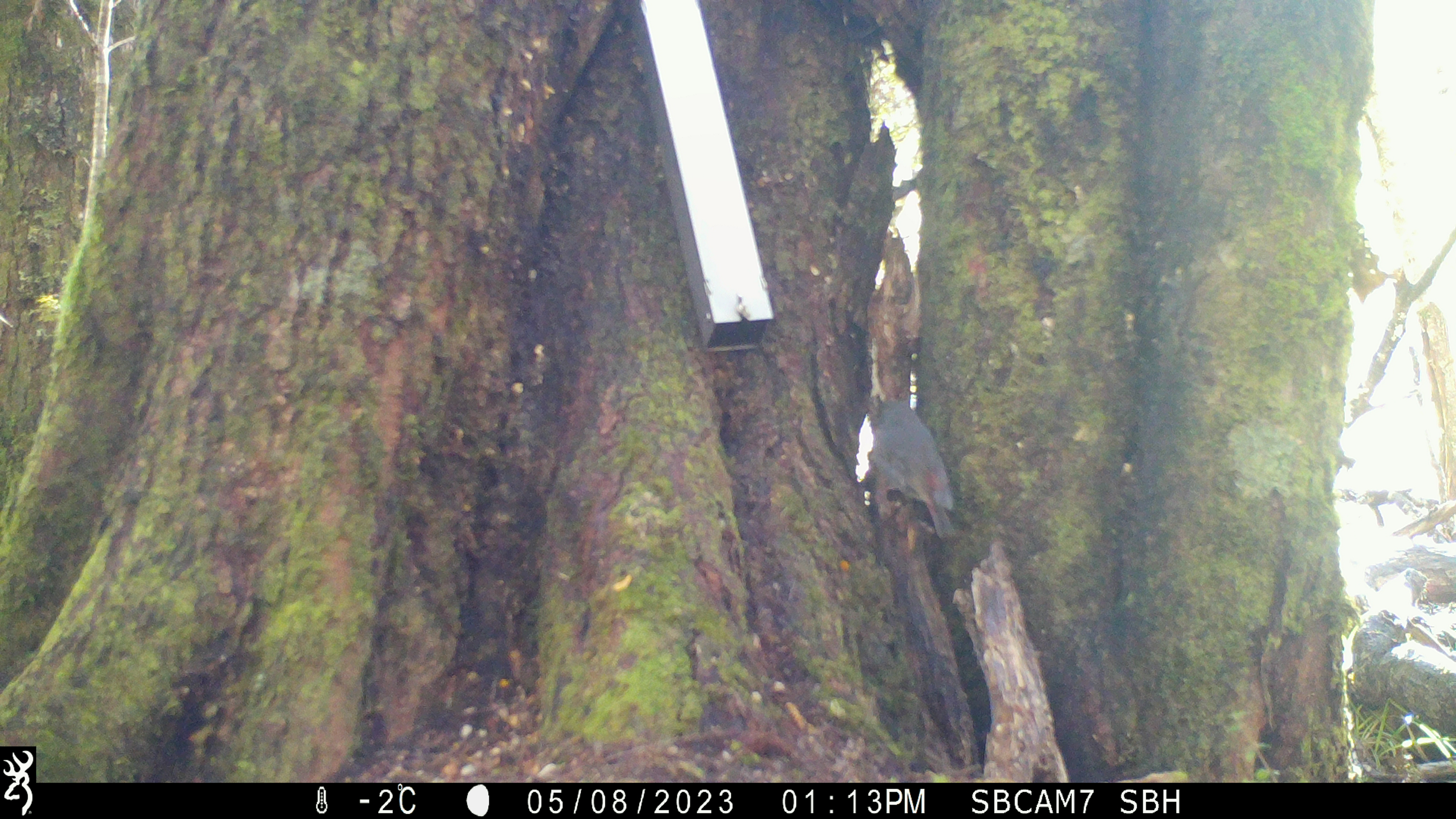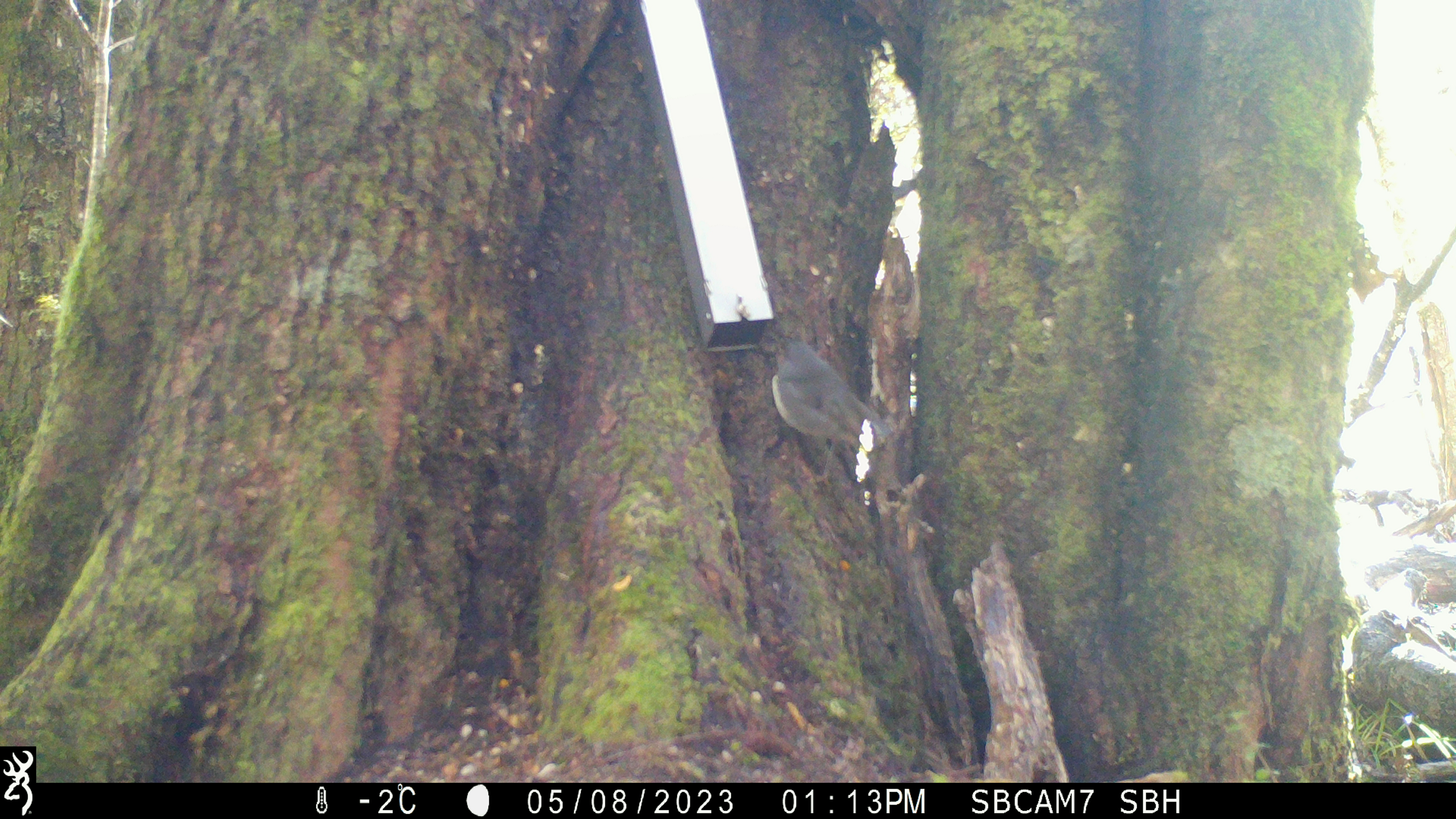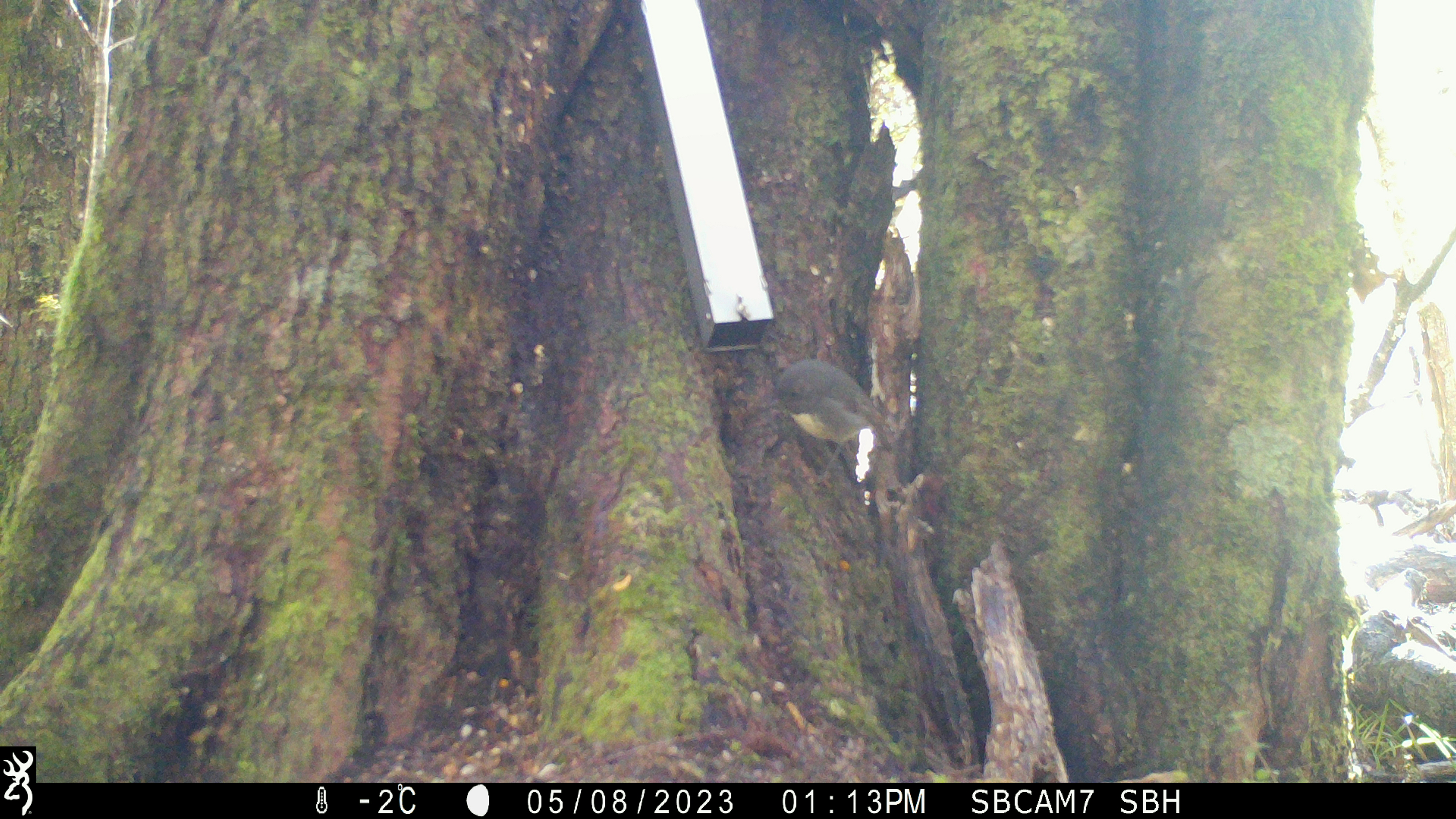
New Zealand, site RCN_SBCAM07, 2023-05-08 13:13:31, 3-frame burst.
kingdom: Animalia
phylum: Chordata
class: Aves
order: Passeriformes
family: Petroicidae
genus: Petroica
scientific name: Petroica australis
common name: new zealand robin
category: robin